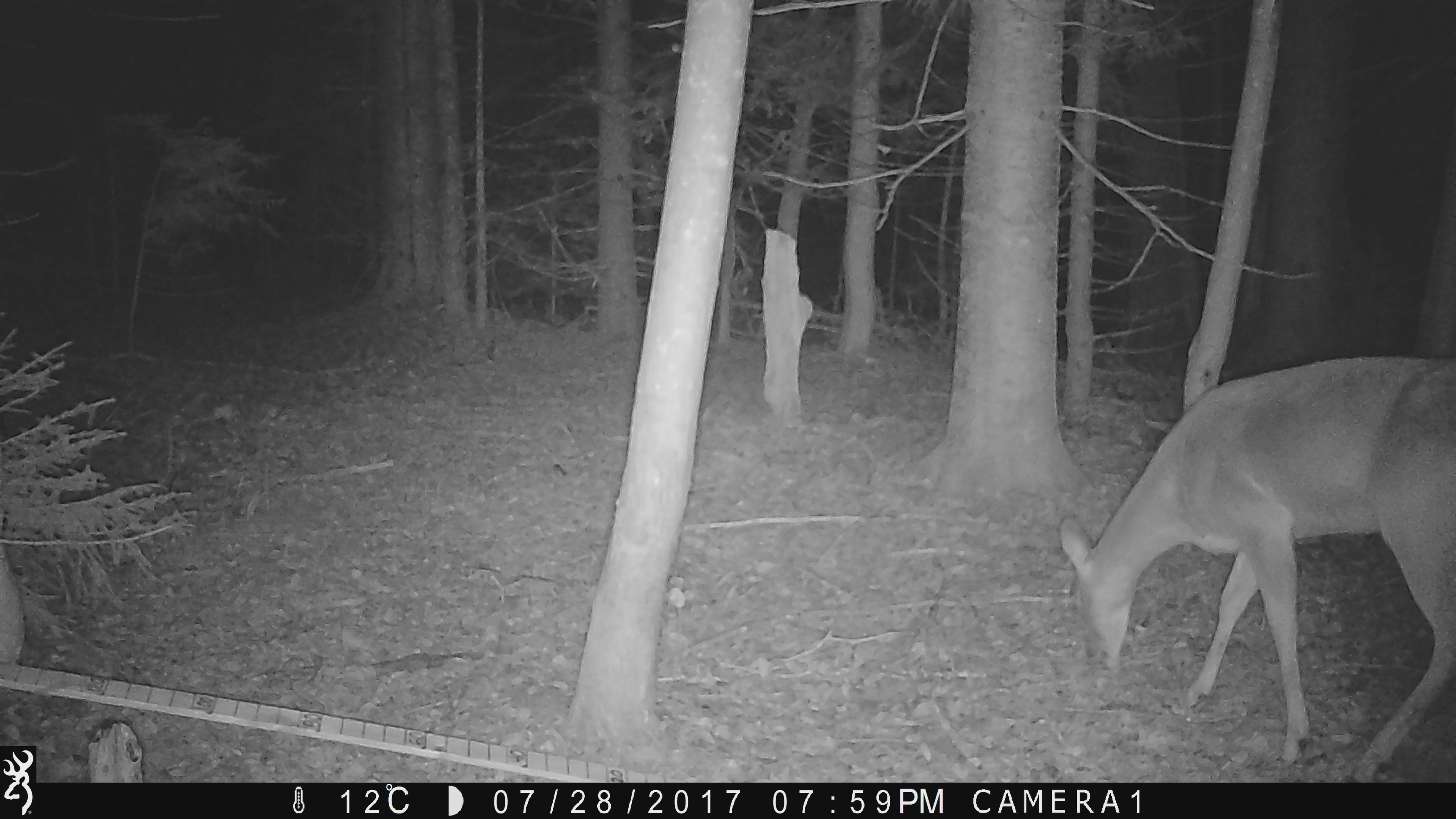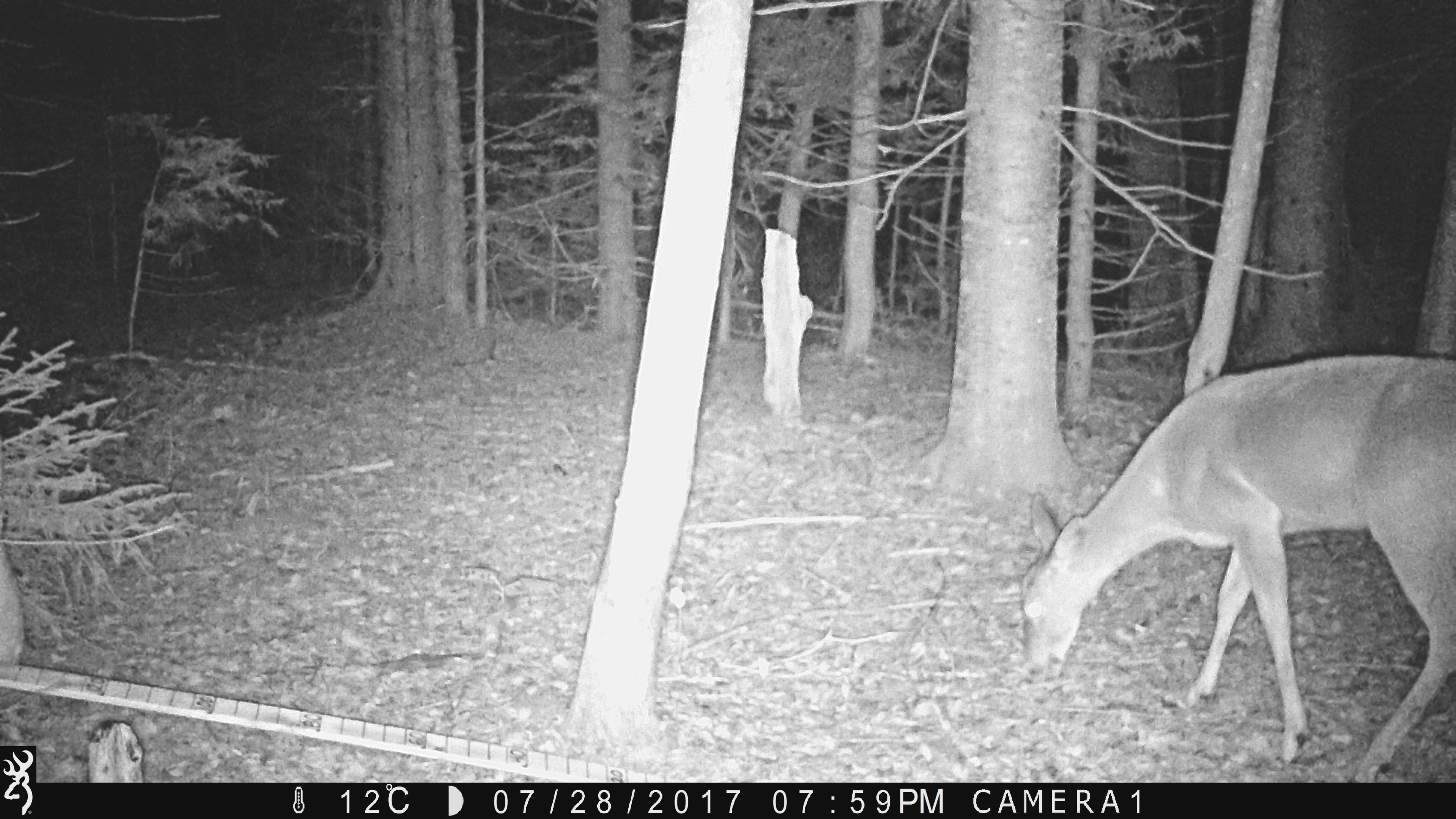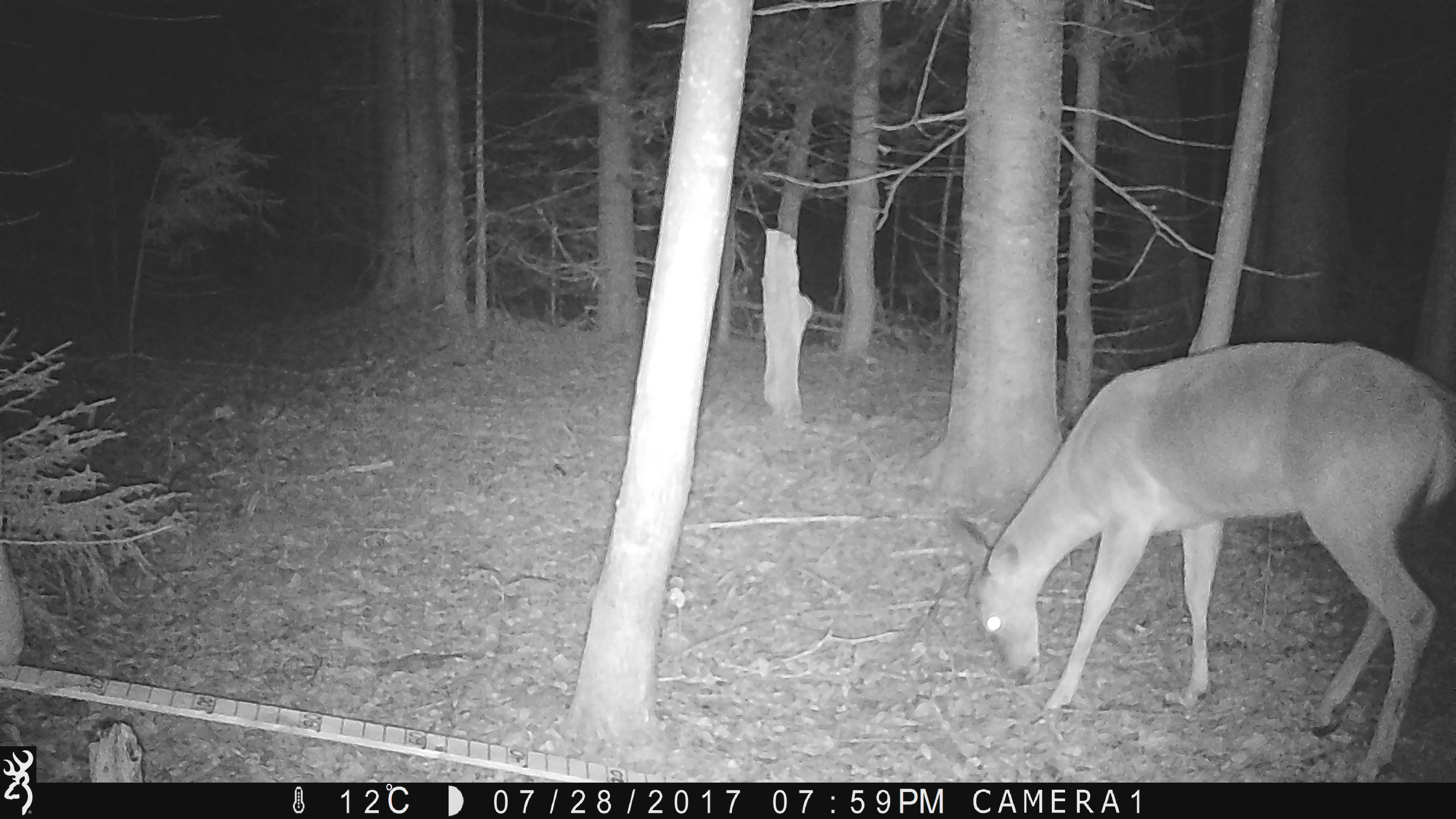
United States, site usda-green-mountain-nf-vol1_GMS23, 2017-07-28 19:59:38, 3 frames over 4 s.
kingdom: Animalia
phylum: Chordata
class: Mammalia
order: Artiodactyla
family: Cervidae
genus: Odocoileus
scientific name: Odocoileus virginianus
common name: white-tailed deer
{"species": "white-tailed deer (Odocoileus virginianus)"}